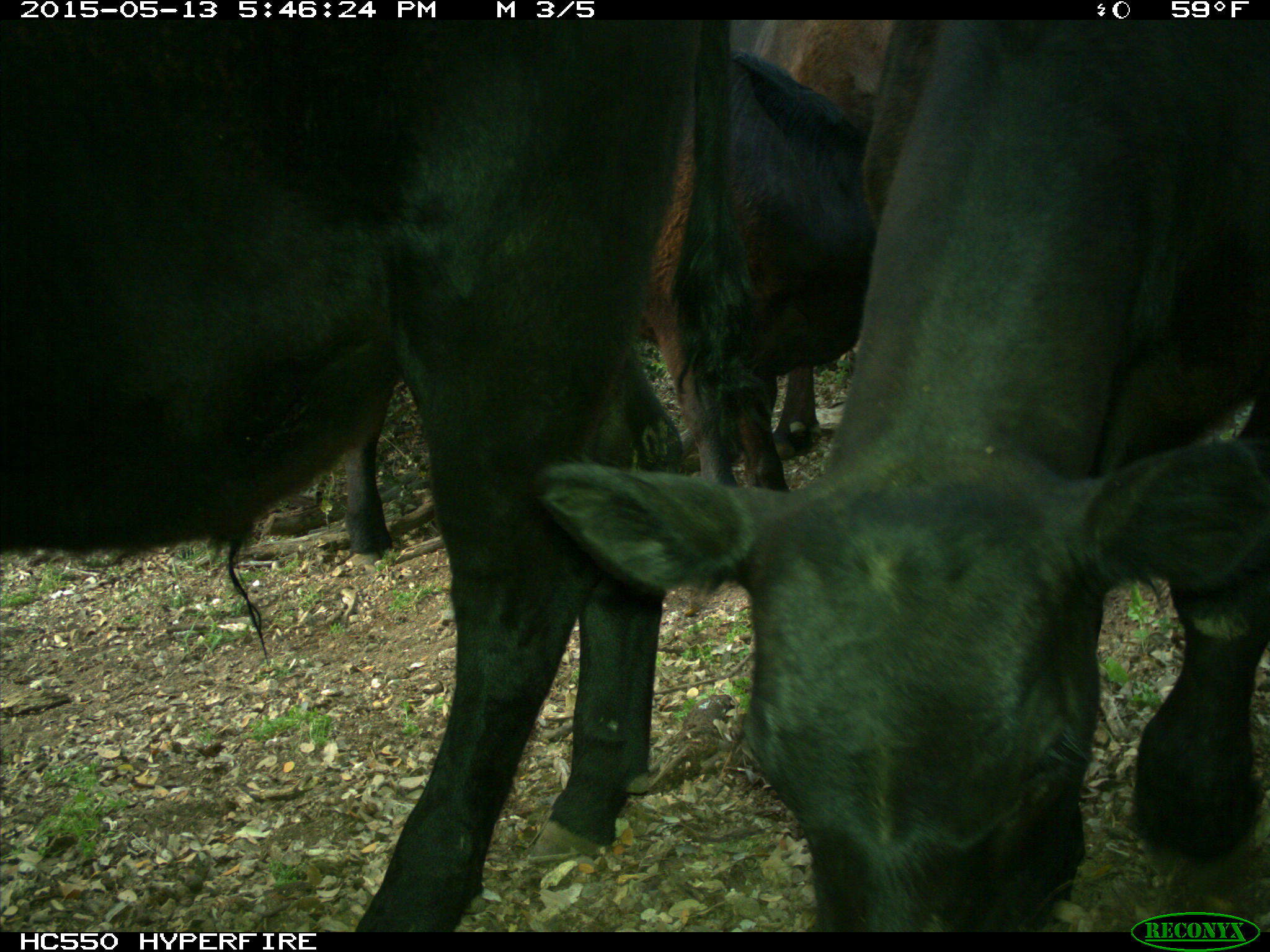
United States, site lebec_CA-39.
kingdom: Animalia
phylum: Chordata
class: Mammalia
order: Artiodactyla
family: Bovidae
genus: Bos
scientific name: Bos taurus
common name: domestic cow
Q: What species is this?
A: Bos taurus (domestic cow).